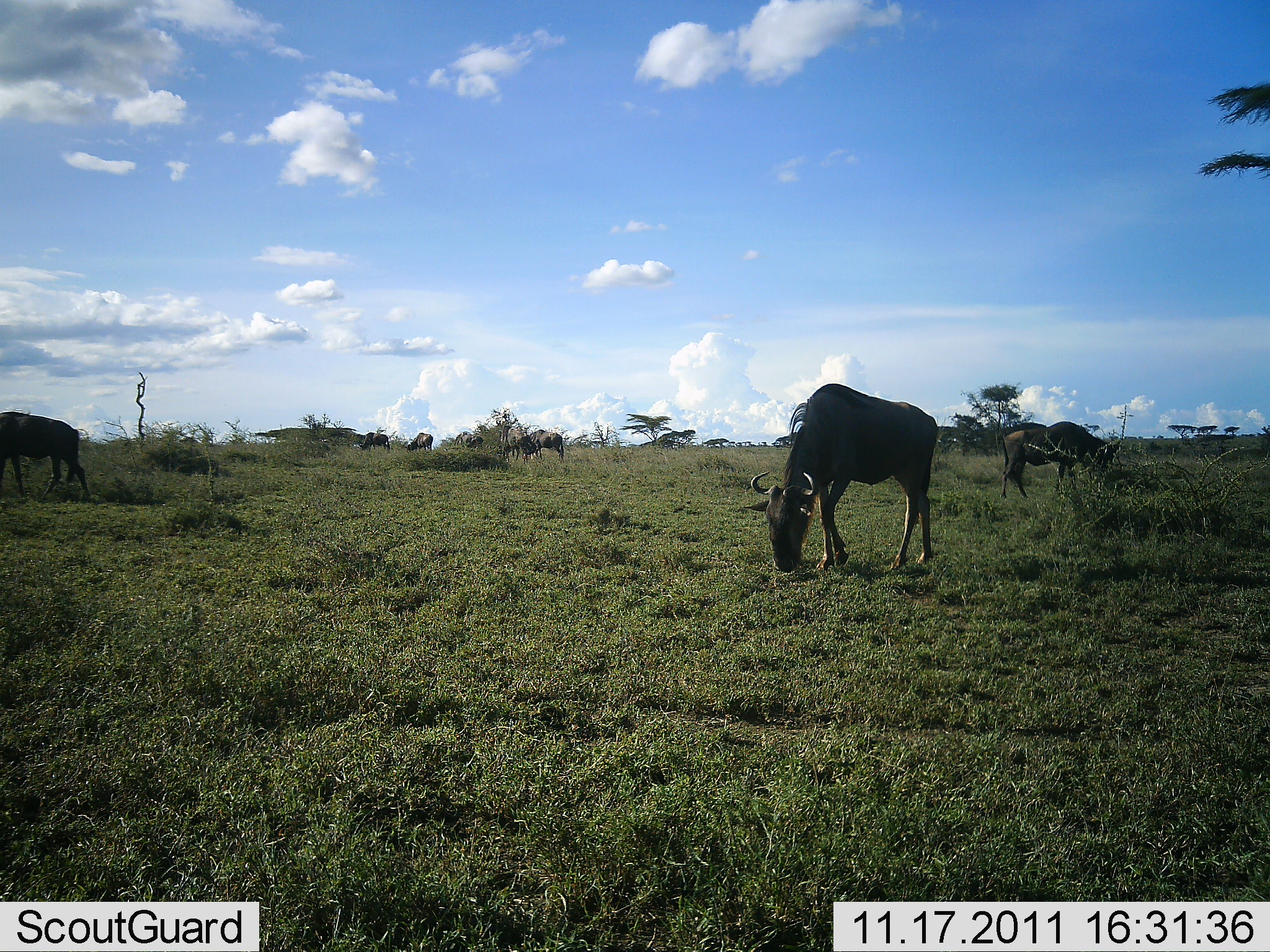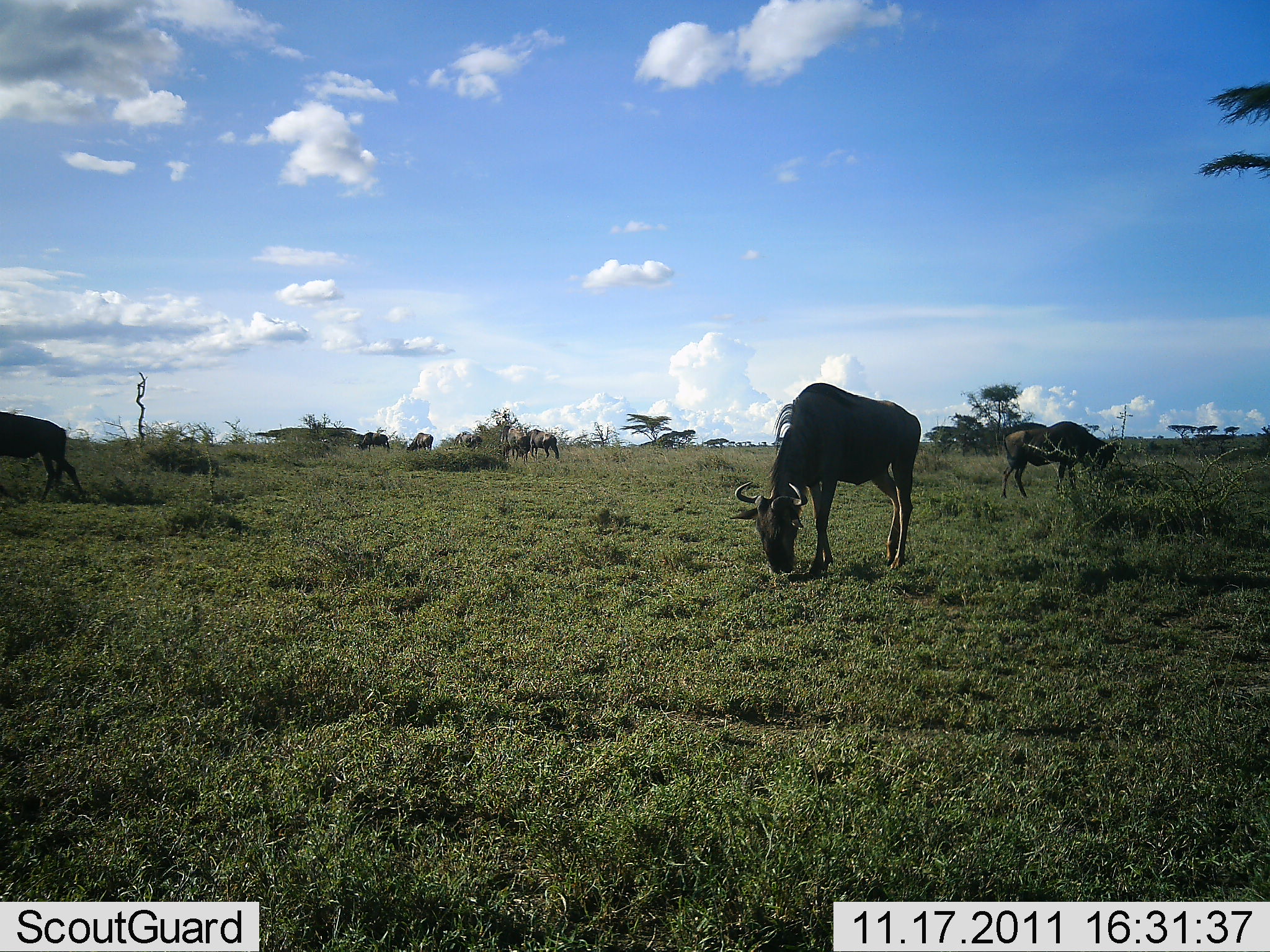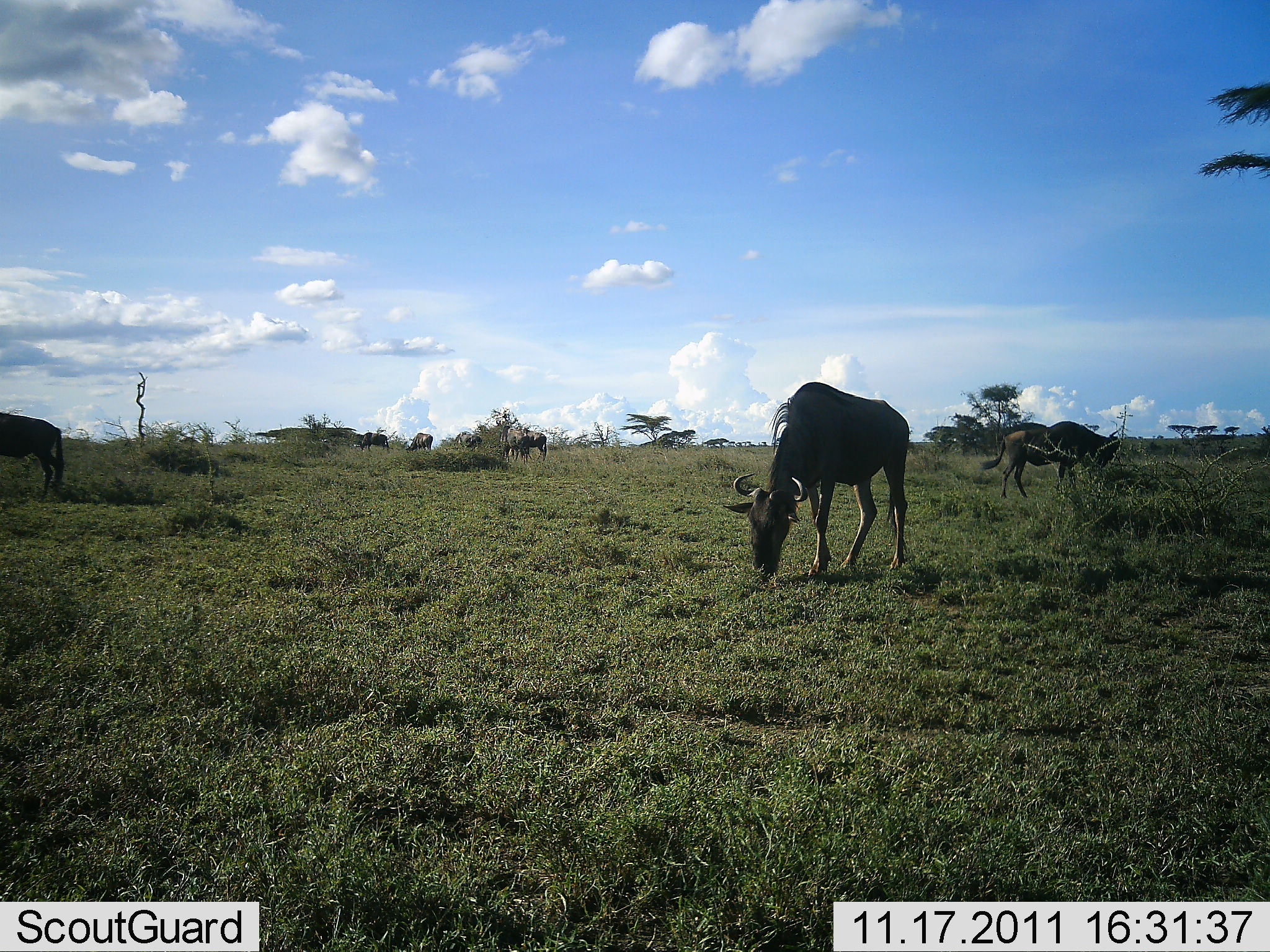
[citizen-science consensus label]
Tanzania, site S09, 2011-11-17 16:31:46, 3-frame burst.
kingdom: Animalia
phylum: Chordata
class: Mammalia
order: Artiodactyla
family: Bovidae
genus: Connochaetes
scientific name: Connochaetes taurinus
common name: blue wildebeest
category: wildebeest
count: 6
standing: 27%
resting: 0%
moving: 0%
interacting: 0%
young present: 0%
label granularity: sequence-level